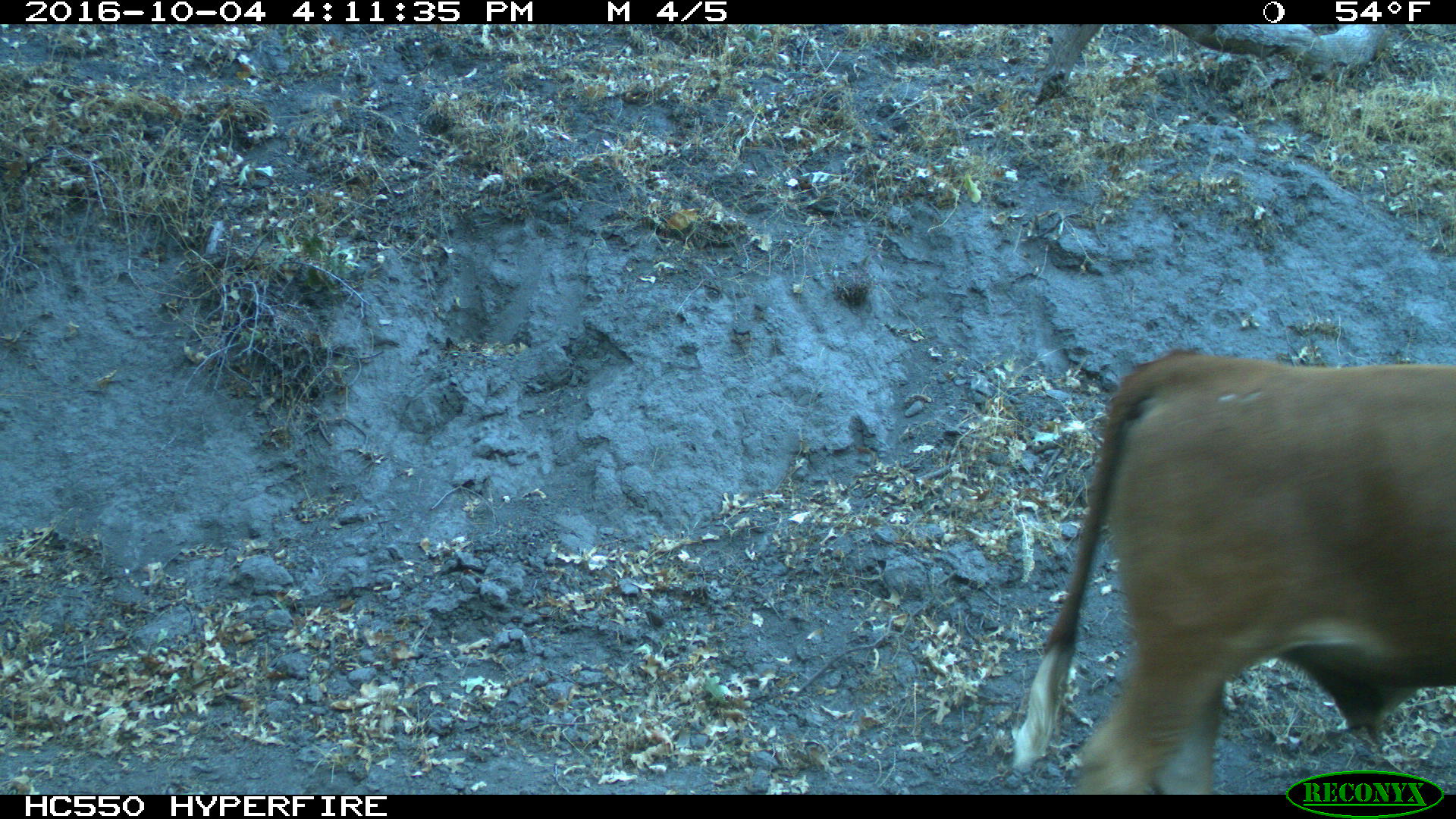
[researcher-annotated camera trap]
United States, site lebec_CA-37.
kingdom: Animalia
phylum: Chordata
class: Mammalia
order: Artiodactyla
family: Bovidae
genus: Bos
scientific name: Bos taurus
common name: domestic cow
Bos taurus (domestic cow).